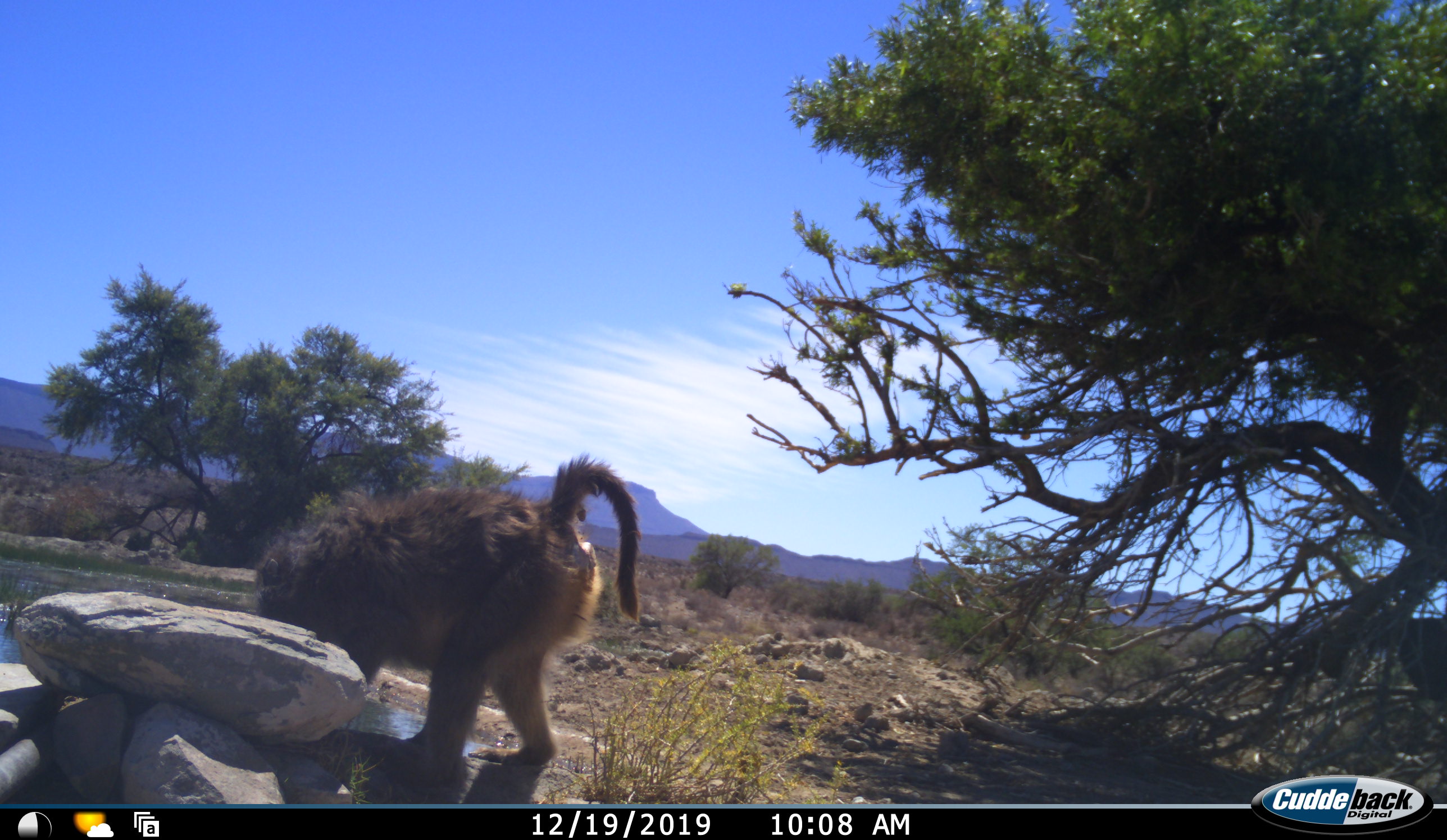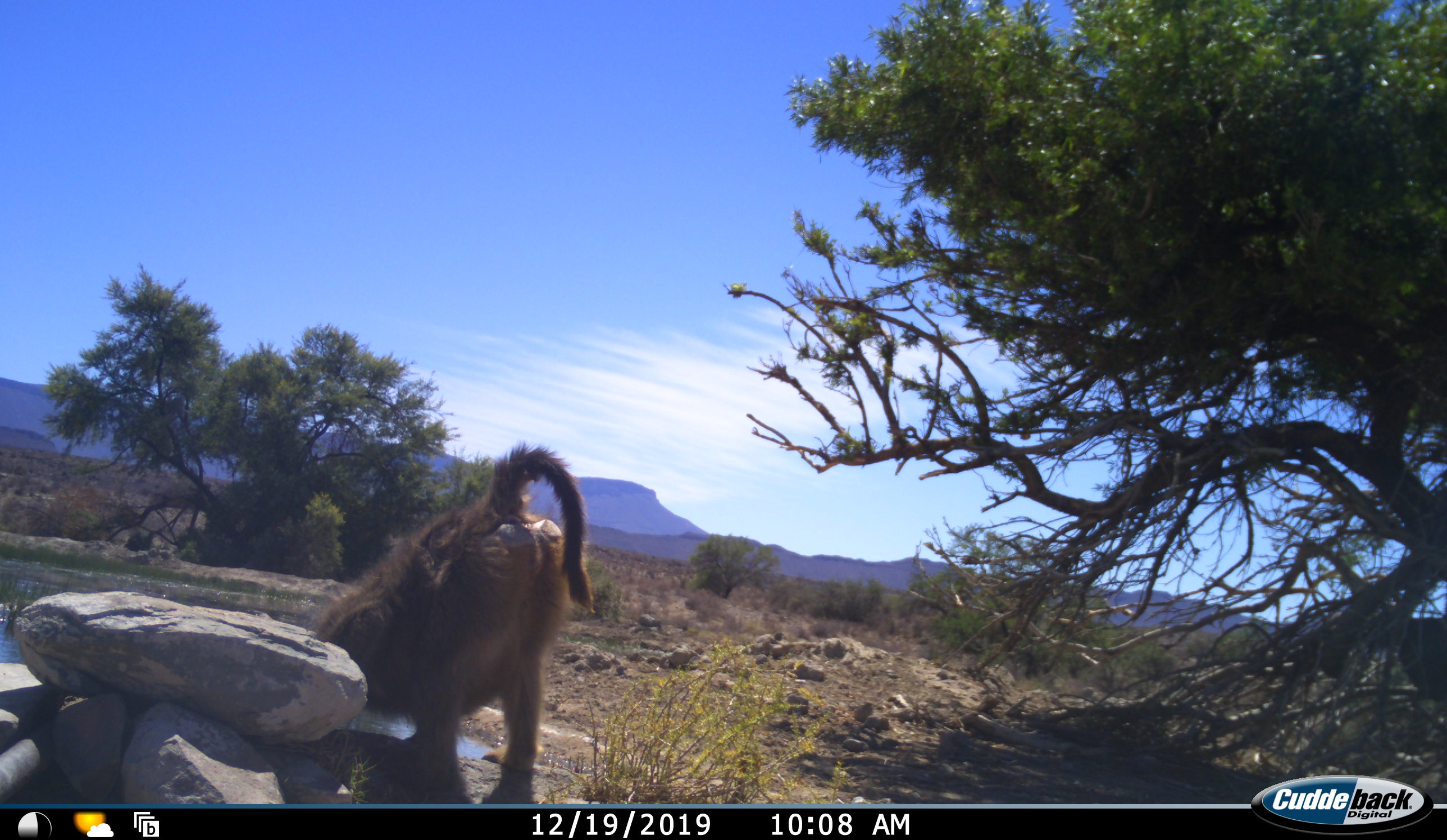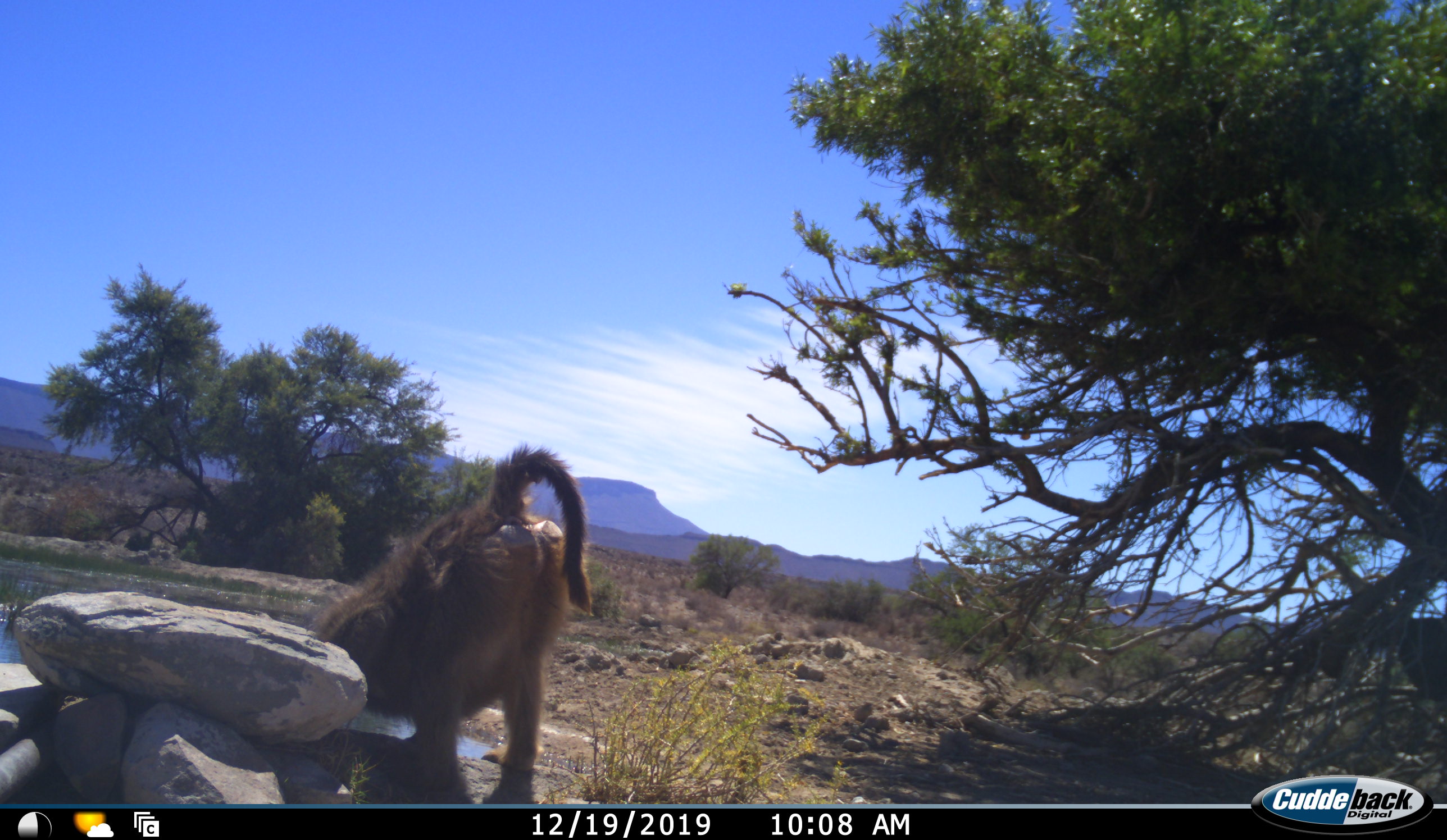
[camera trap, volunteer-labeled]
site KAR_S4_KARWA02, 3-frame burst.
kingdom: Animalia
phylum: Chordata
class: Mammalia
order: Primates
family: Cercopithecidae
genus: Papio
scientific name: Papio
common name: baboon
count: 1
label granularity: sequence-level